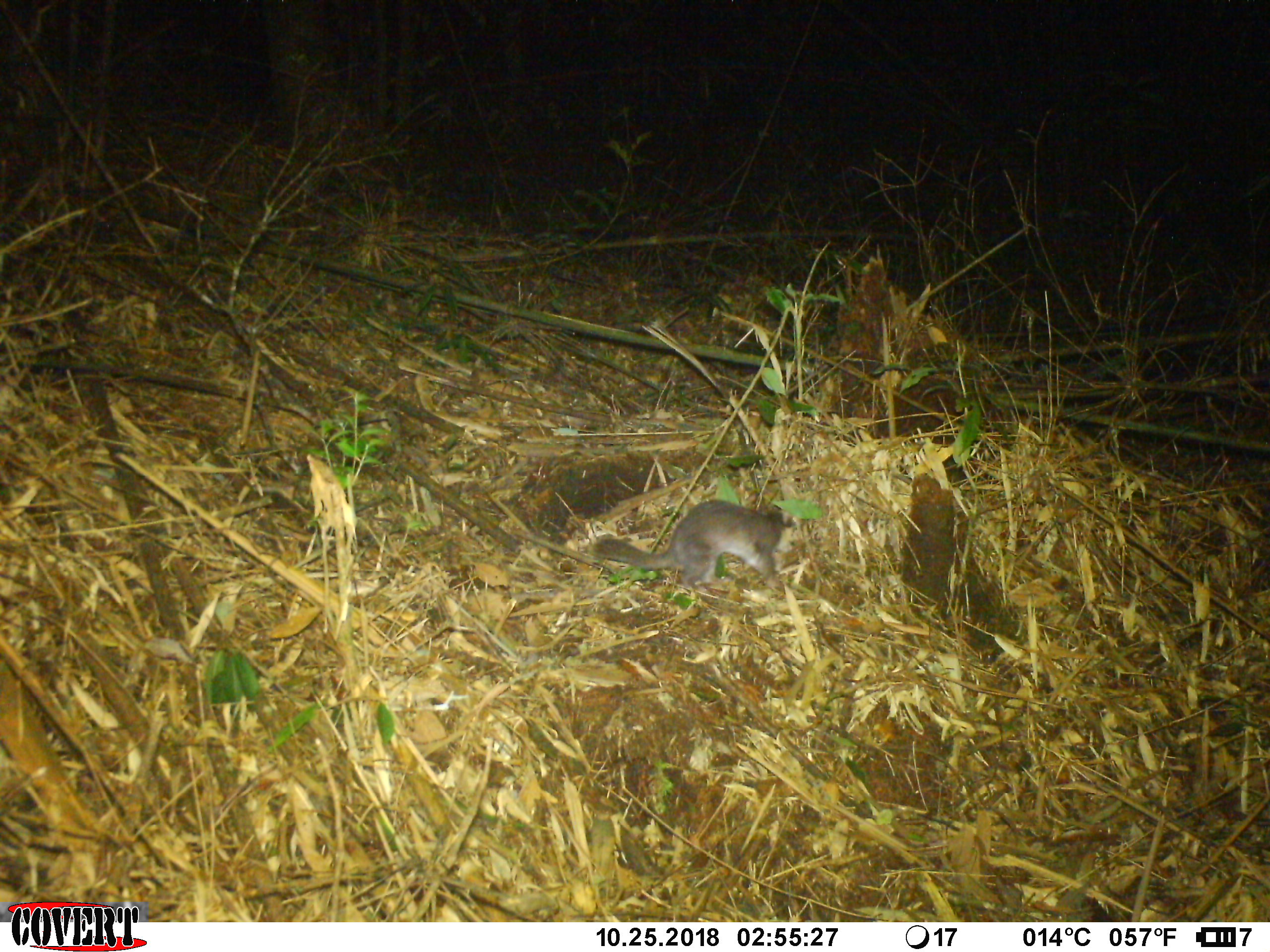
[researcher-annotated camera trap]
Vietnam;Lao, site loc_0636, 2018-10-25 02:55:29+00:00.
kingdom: Animalia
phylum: Chordata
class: Mammalia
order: Carnivora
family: Mustelidae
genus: Melogale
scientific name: Melogale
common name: ferret badger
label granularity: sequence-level